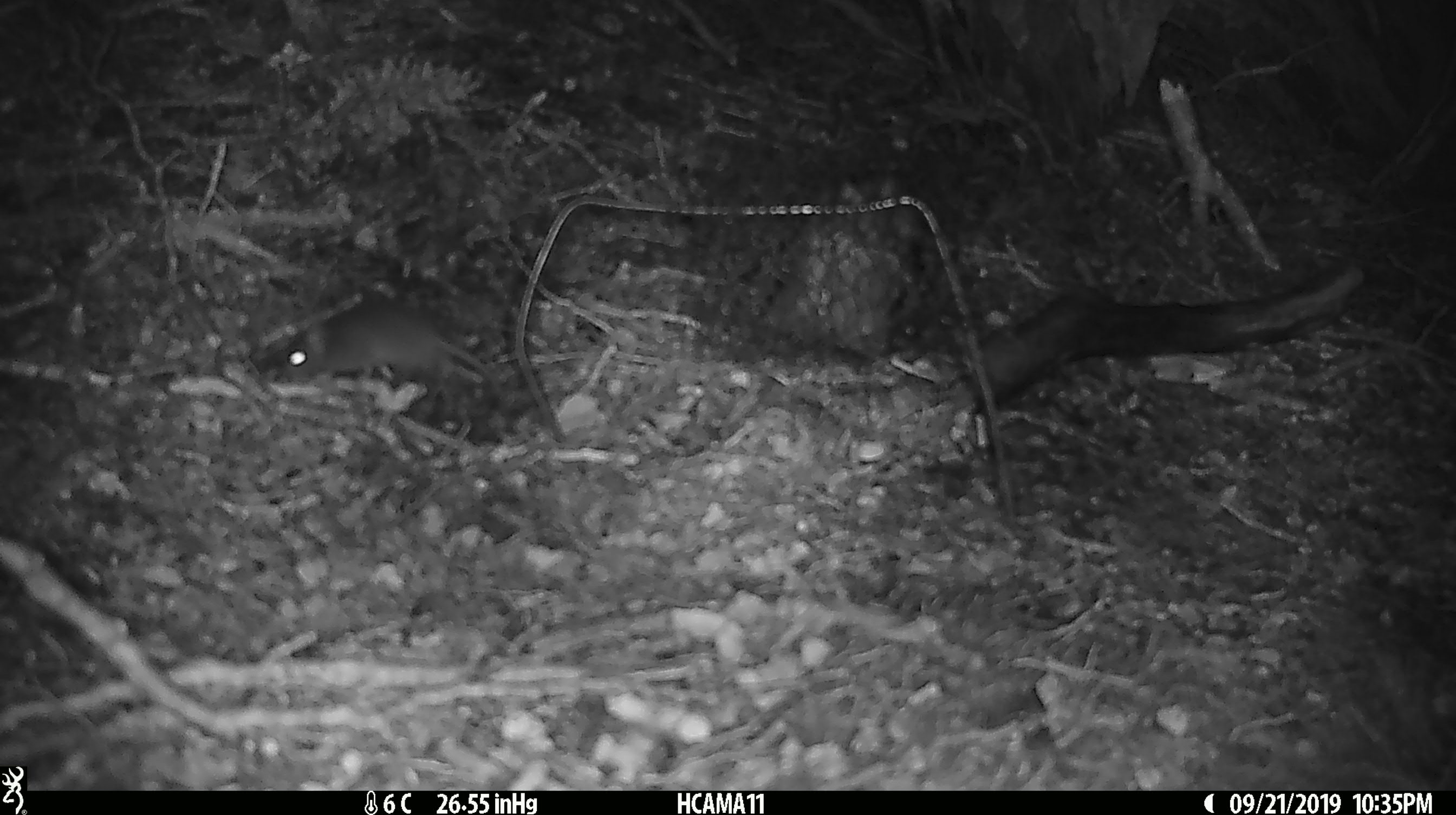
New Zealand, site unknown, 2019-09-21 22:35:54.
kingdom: Animalia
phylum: Chordata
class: Mammalia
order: Rodentia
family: Muridae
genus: Mus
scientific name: Mus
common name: mouse